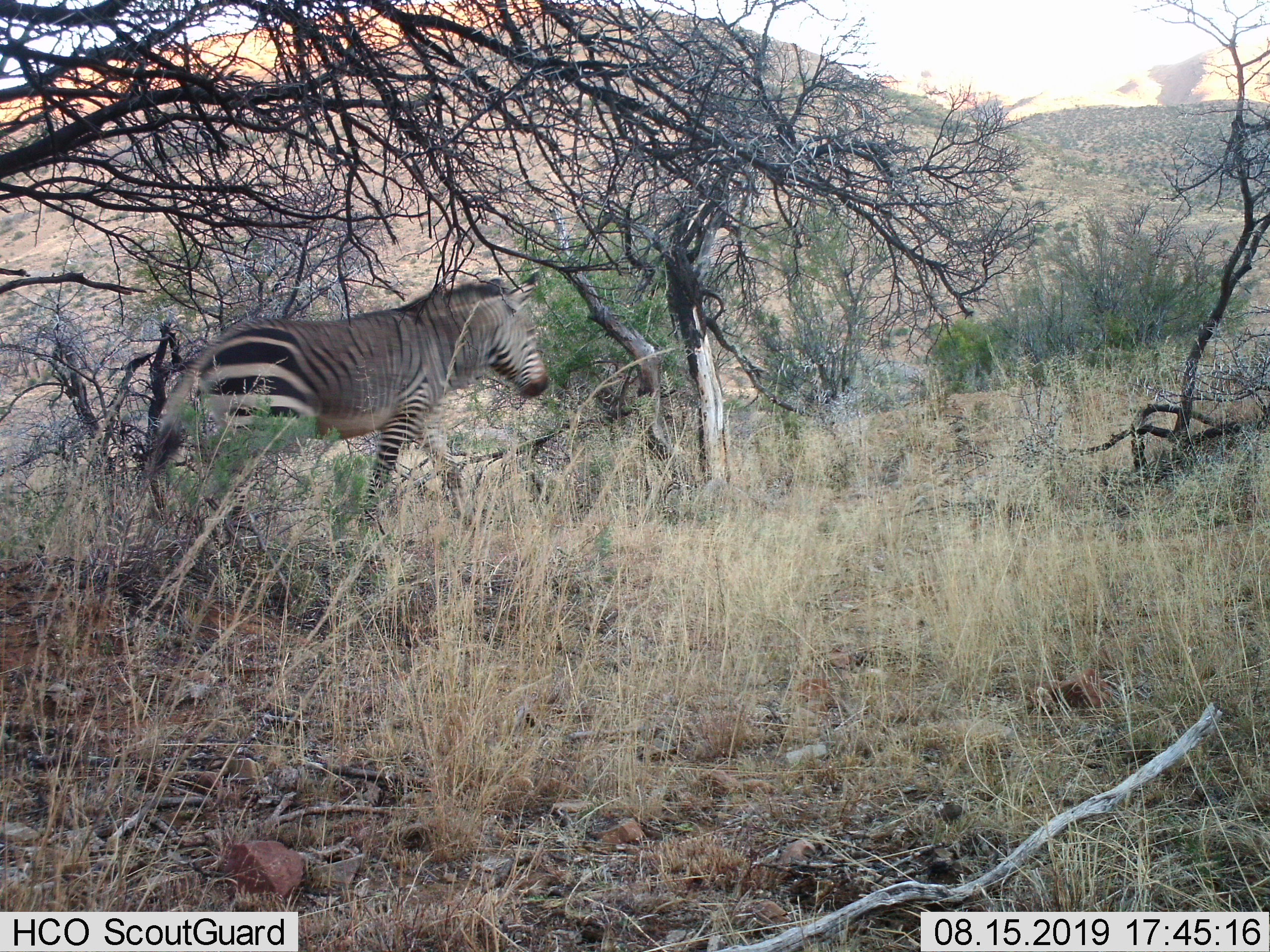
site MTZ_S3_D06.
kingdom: Animalia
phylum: Chordata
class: Mammalia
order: Perissodactyla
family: Equidae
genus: Equus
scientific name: Equus zebra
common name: mountain zebra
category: zebramountain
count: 1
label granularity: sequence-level